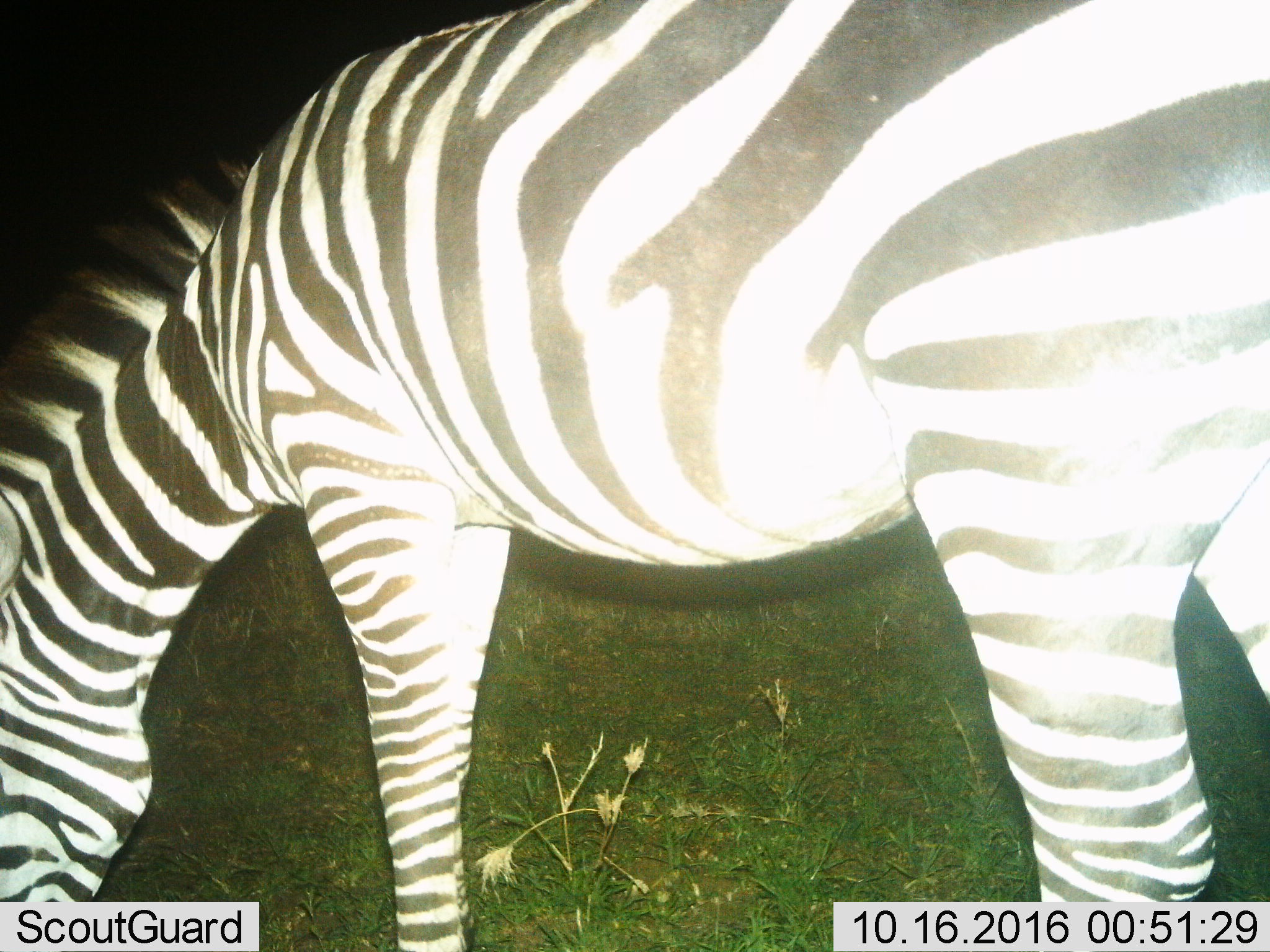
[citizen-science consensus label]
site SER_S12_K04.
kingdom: Animalia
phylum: Chordata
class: Mammalia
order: Perissodactyla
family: Equidae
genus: Equus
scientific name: Equus quagga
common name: plains zebra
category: zebraplains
Zebraplains (plains zebra) (Equus quagga), count 1. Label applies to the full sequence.